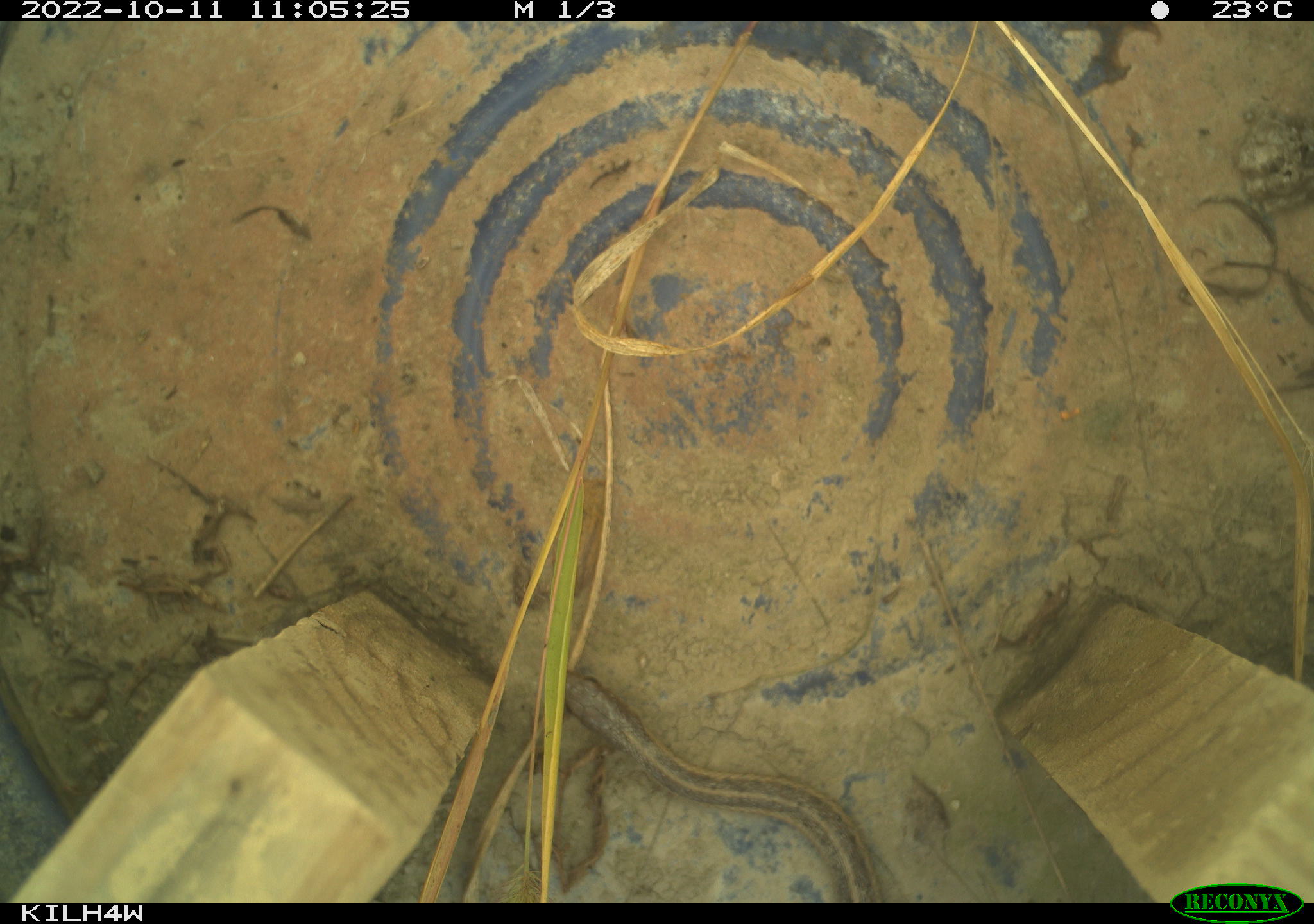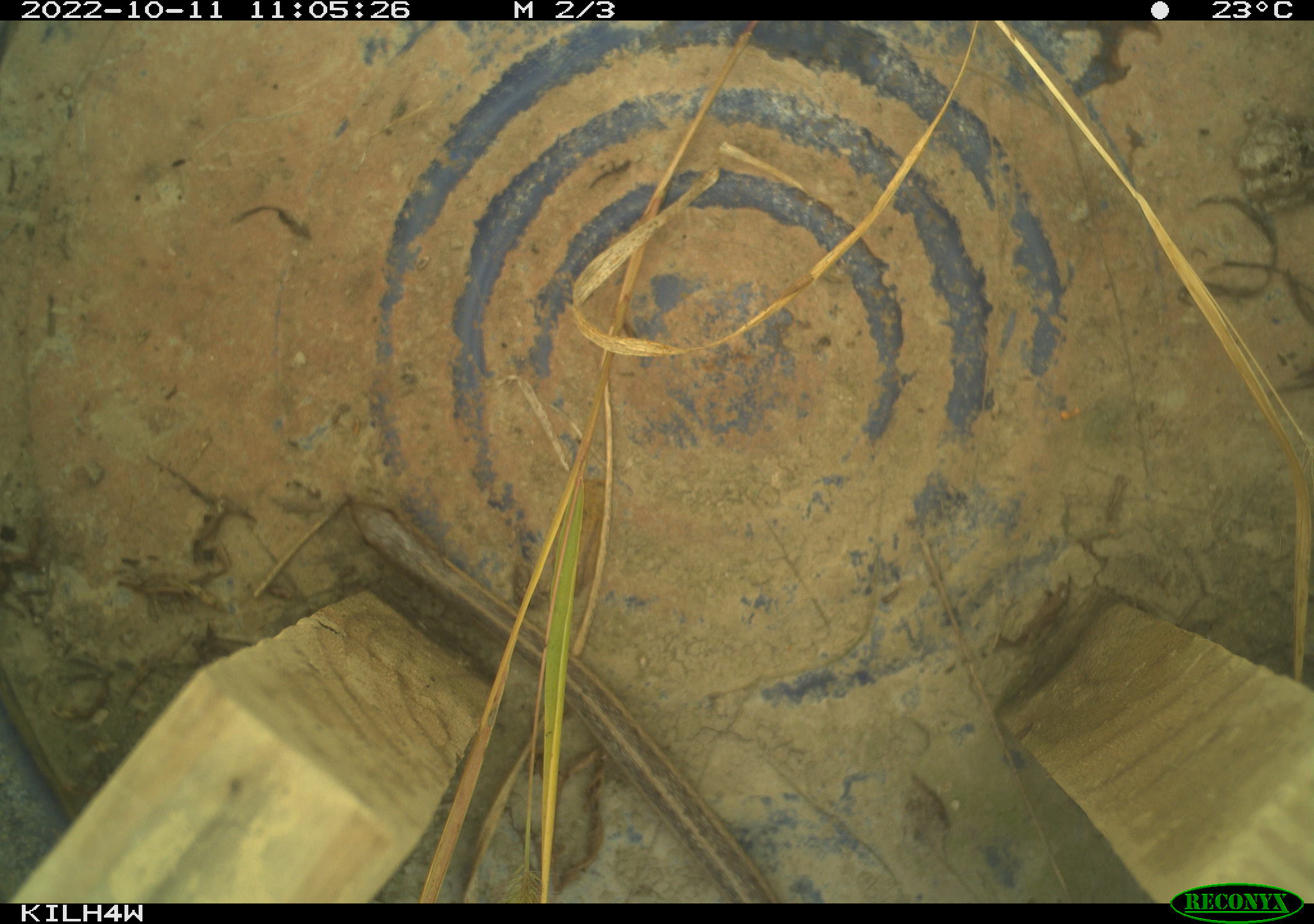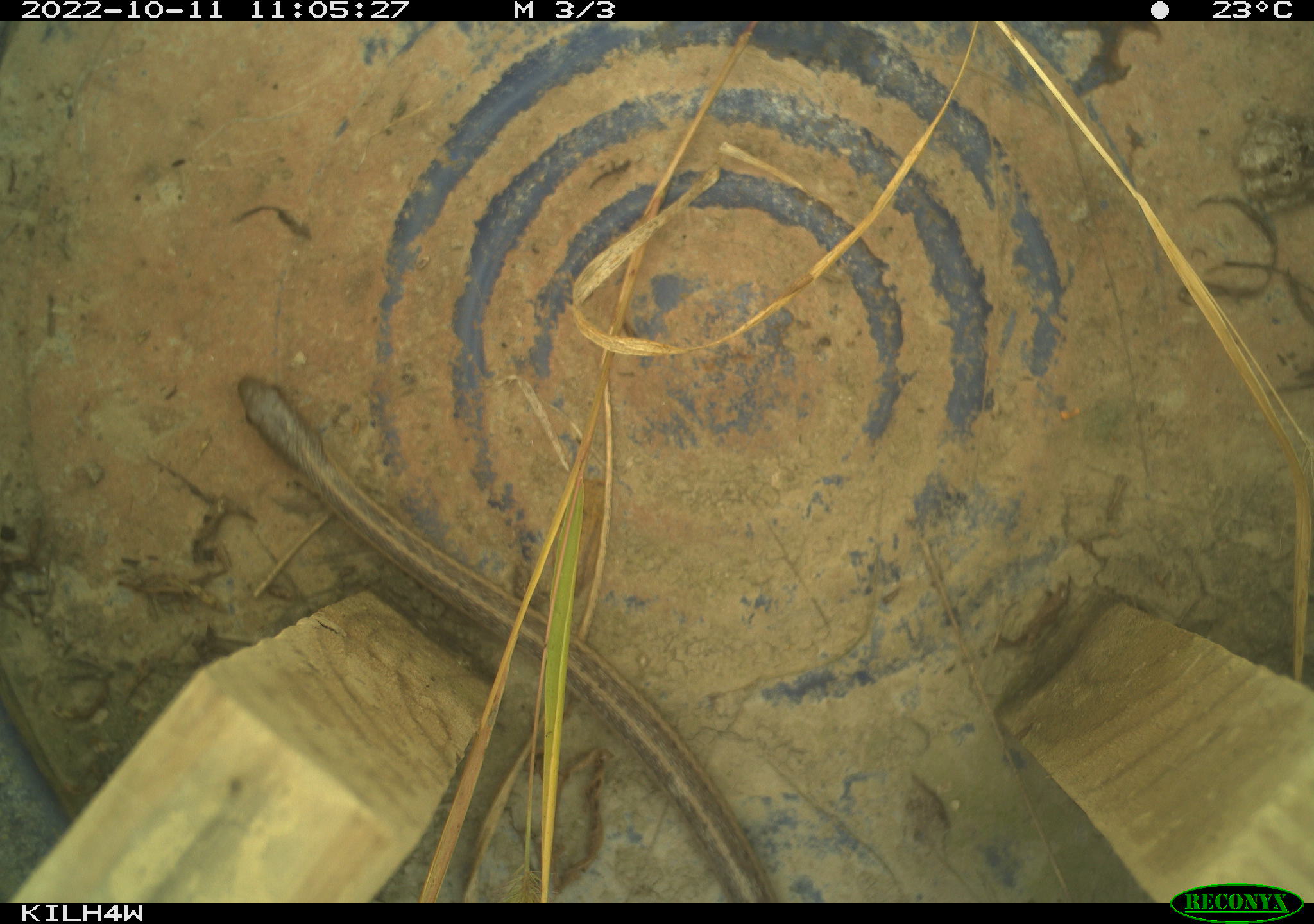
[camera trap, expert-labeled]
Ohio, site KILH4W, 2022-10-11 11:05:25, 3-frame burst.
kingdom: Animalia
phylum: Chordata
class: Reptilia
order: Squamata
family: Colubridae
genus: Thamnophis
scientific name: Thamnophis sirtalis sirtalis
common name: eastern gartersnake